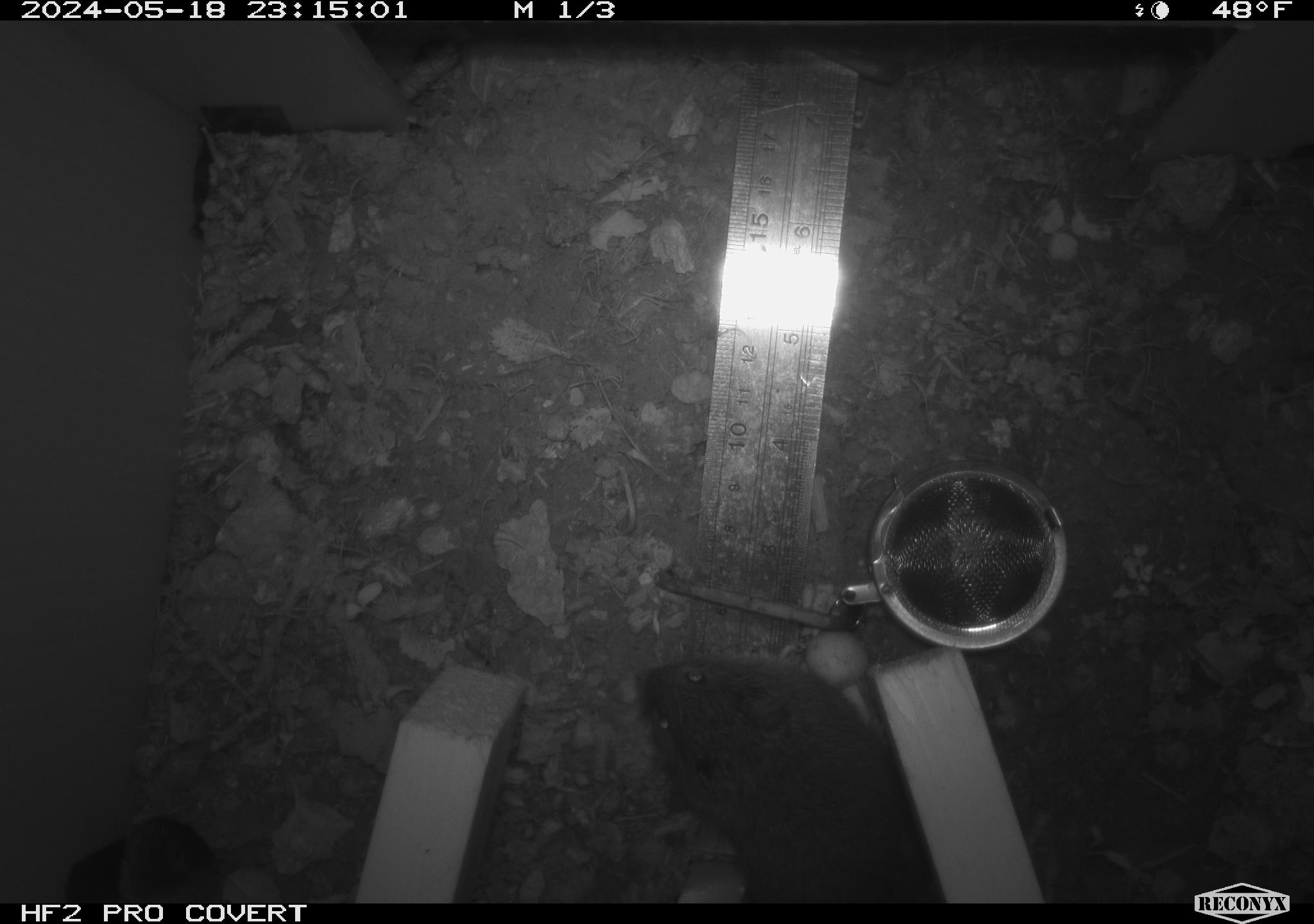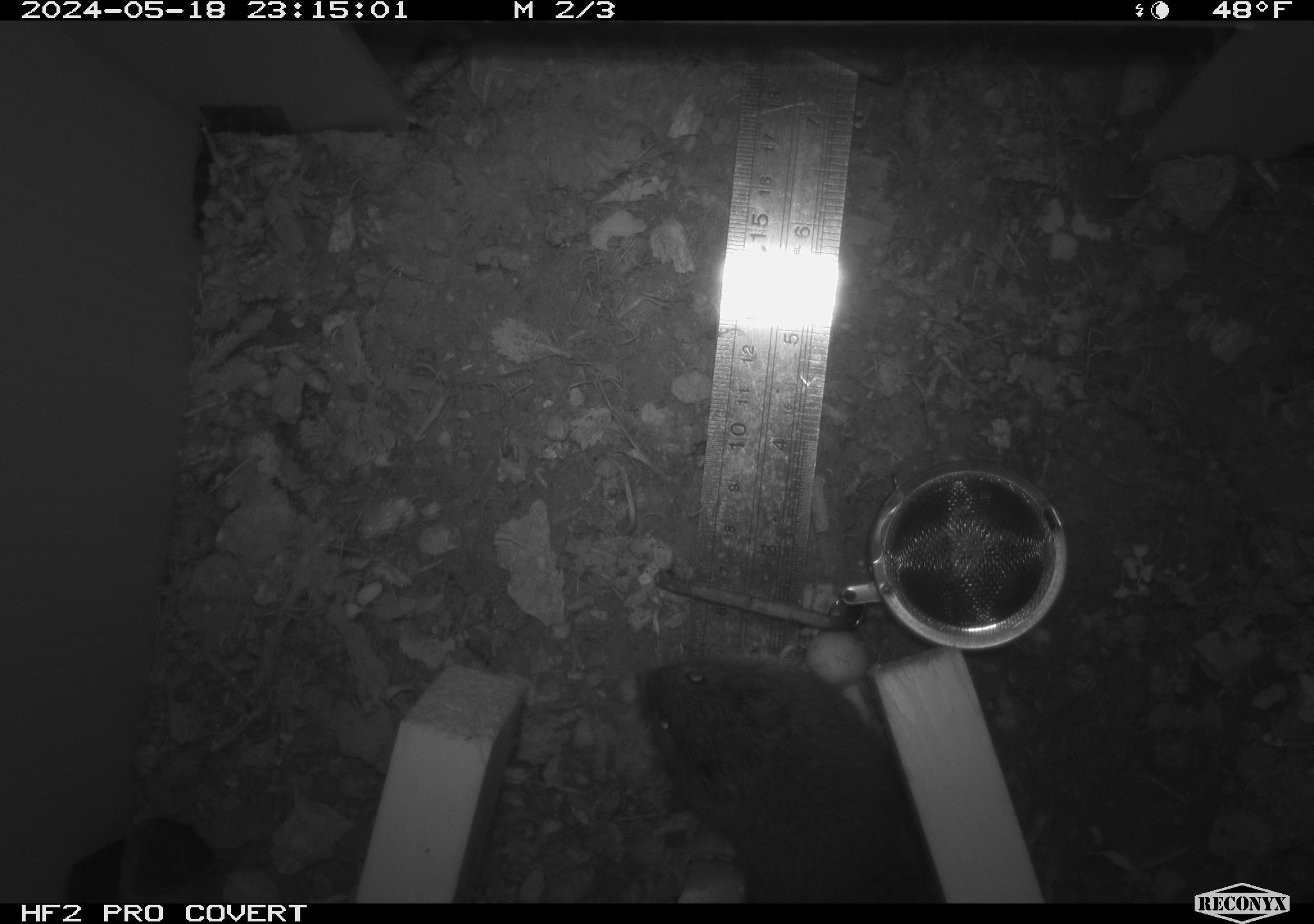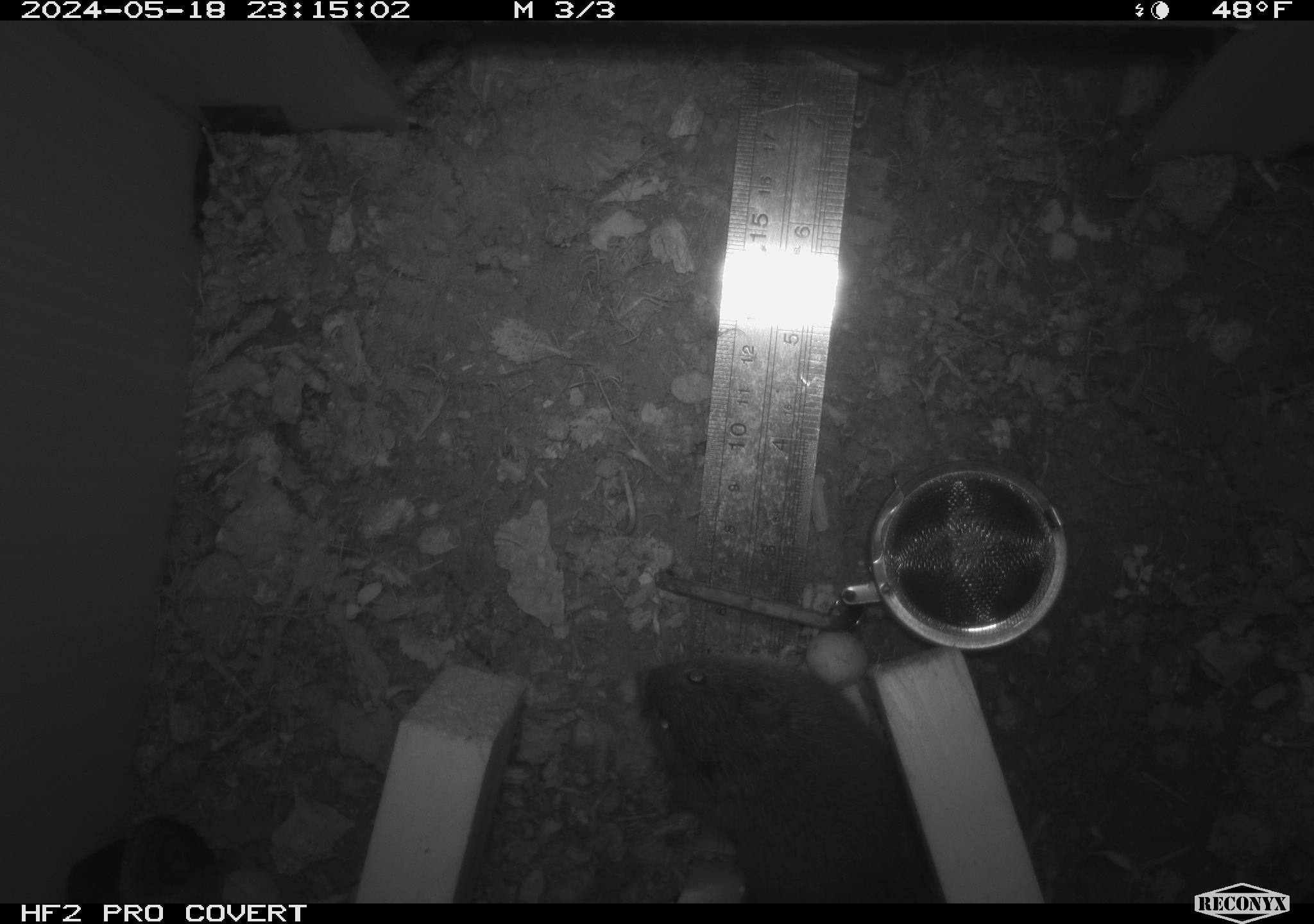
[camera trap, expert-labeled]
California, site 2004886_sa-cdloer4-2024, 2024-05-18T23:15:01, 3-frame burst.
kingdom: Animalia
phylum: Chordata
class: Mammalia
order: Rodentia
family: Cricetidae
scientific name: Arvicolinae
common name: voles, lemmings, and muskrats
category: arvicolinae subfamily